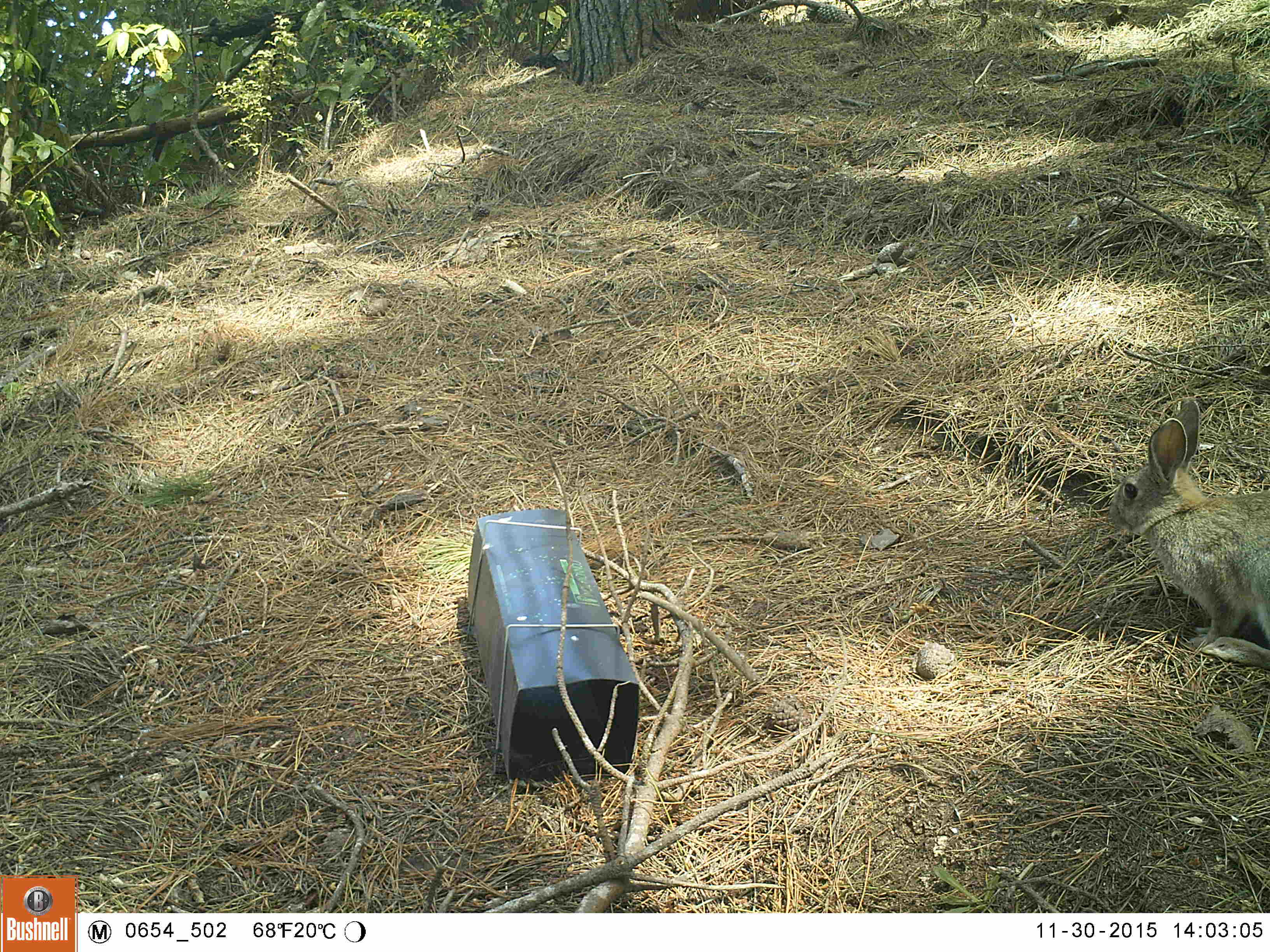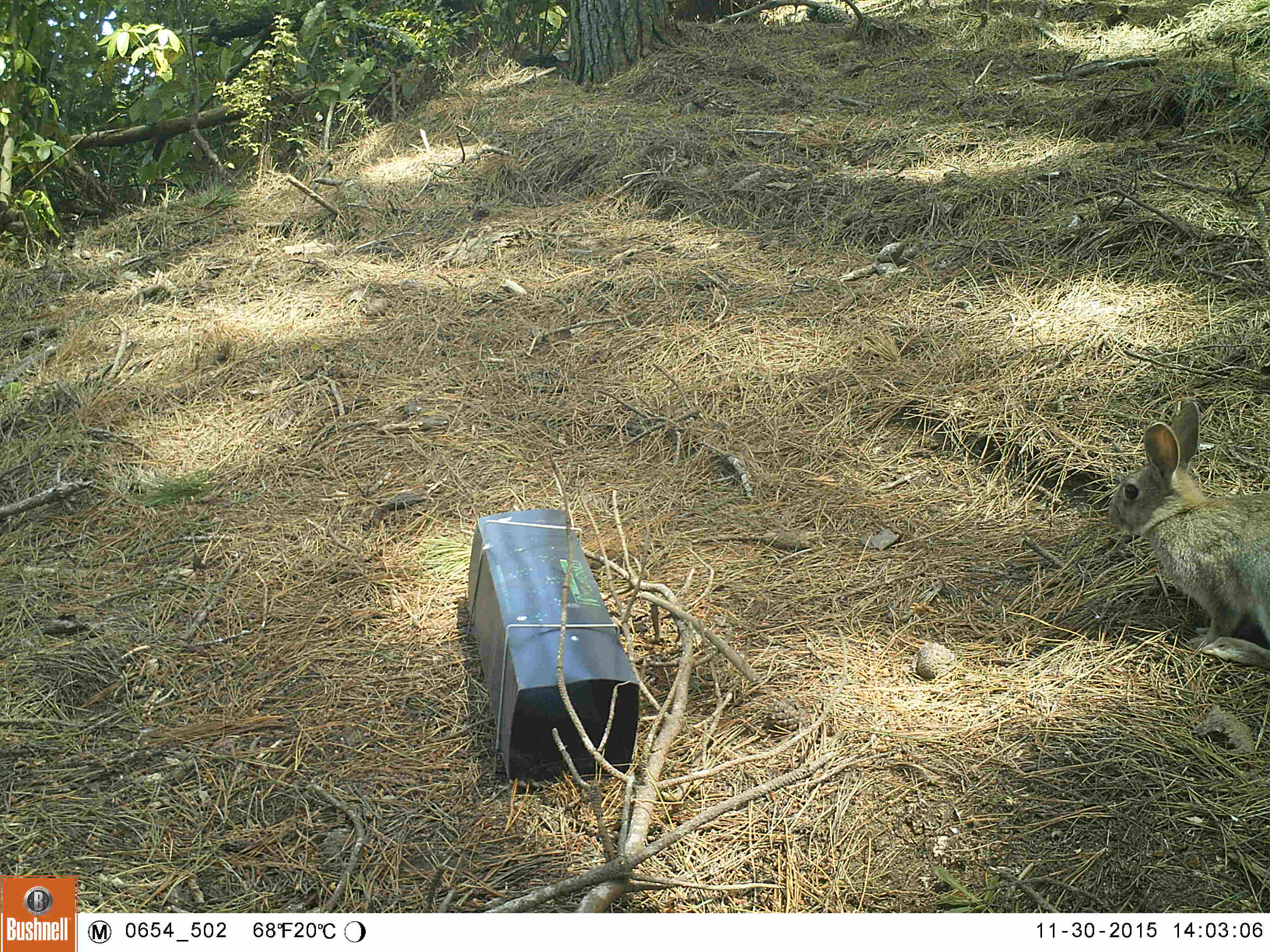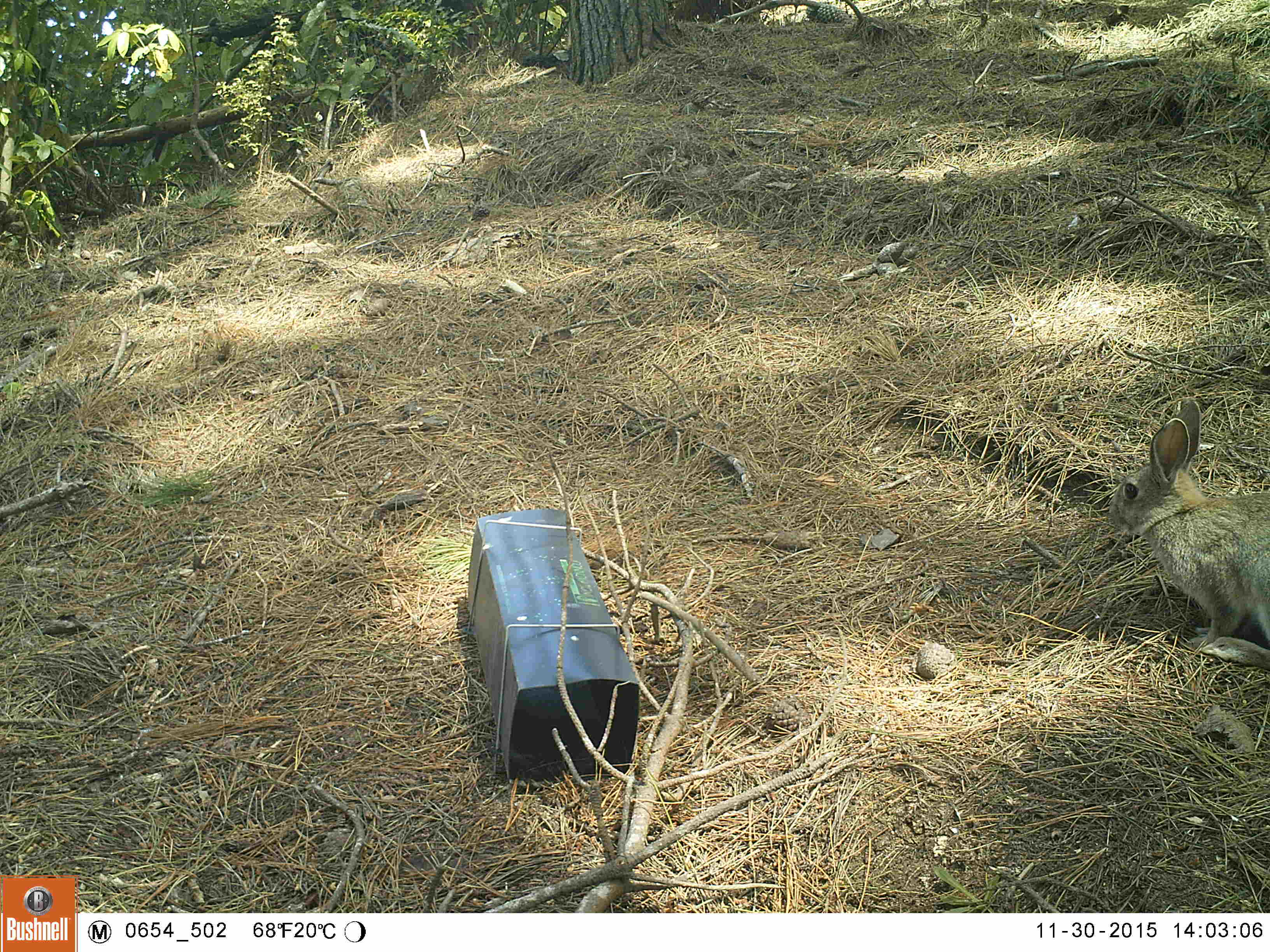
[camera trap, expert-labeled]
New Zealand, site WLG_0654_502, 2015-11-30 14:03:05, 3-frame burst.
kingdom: Animalia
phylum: Chordata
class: Mammalia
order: Lagomorpha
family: Leporidae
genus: Oryctolagus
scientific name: Oryctolagus cuniculus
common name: european rabbit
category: rabbit